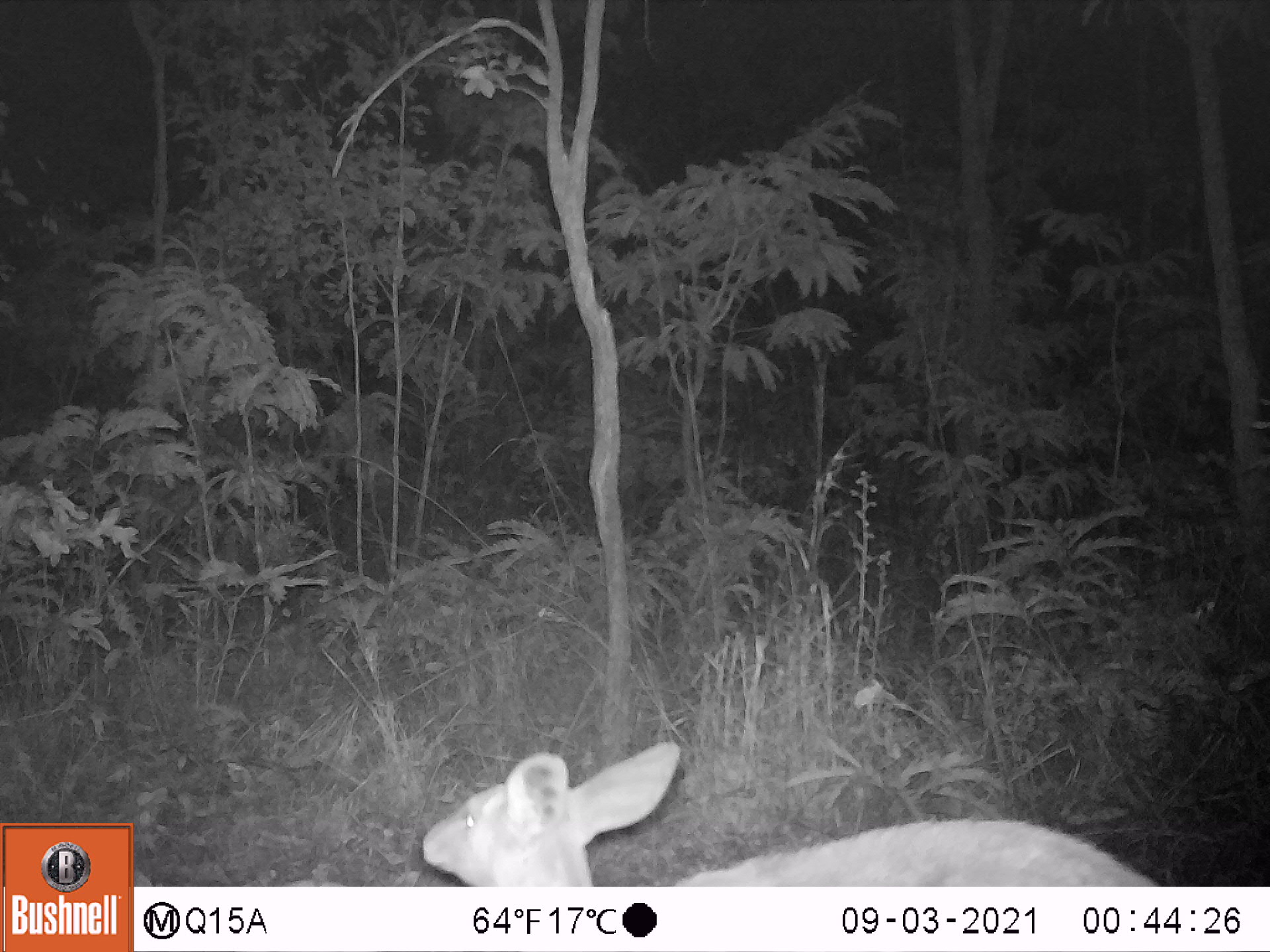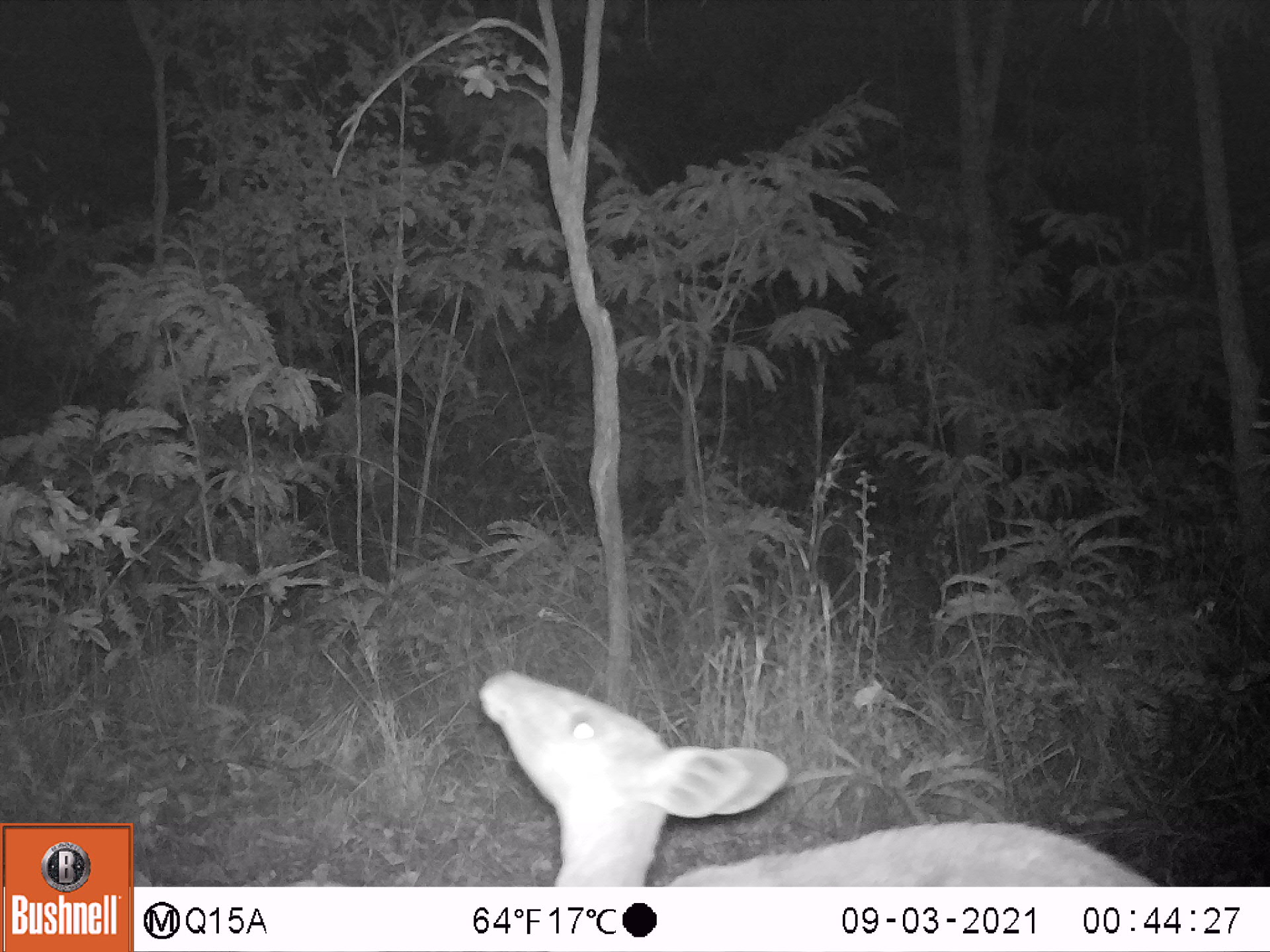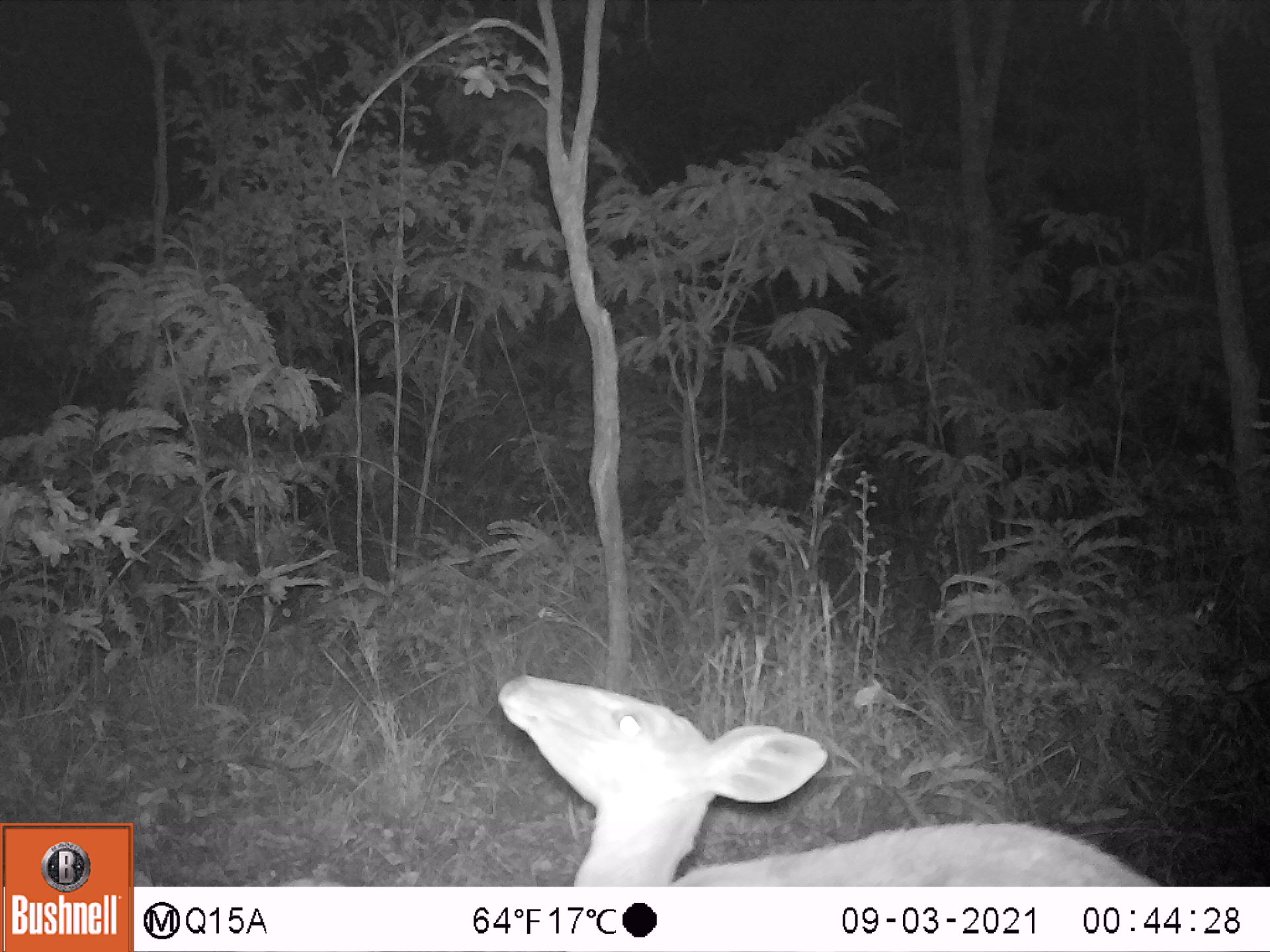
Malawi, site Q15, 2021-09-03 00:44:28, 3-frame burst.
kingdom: Animalia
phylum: Chordata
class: Mammalia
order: Artiodactyla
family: Bovidae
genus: Sylvicapra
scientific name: Sylvicapra grimmia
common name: common duiker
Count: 1.